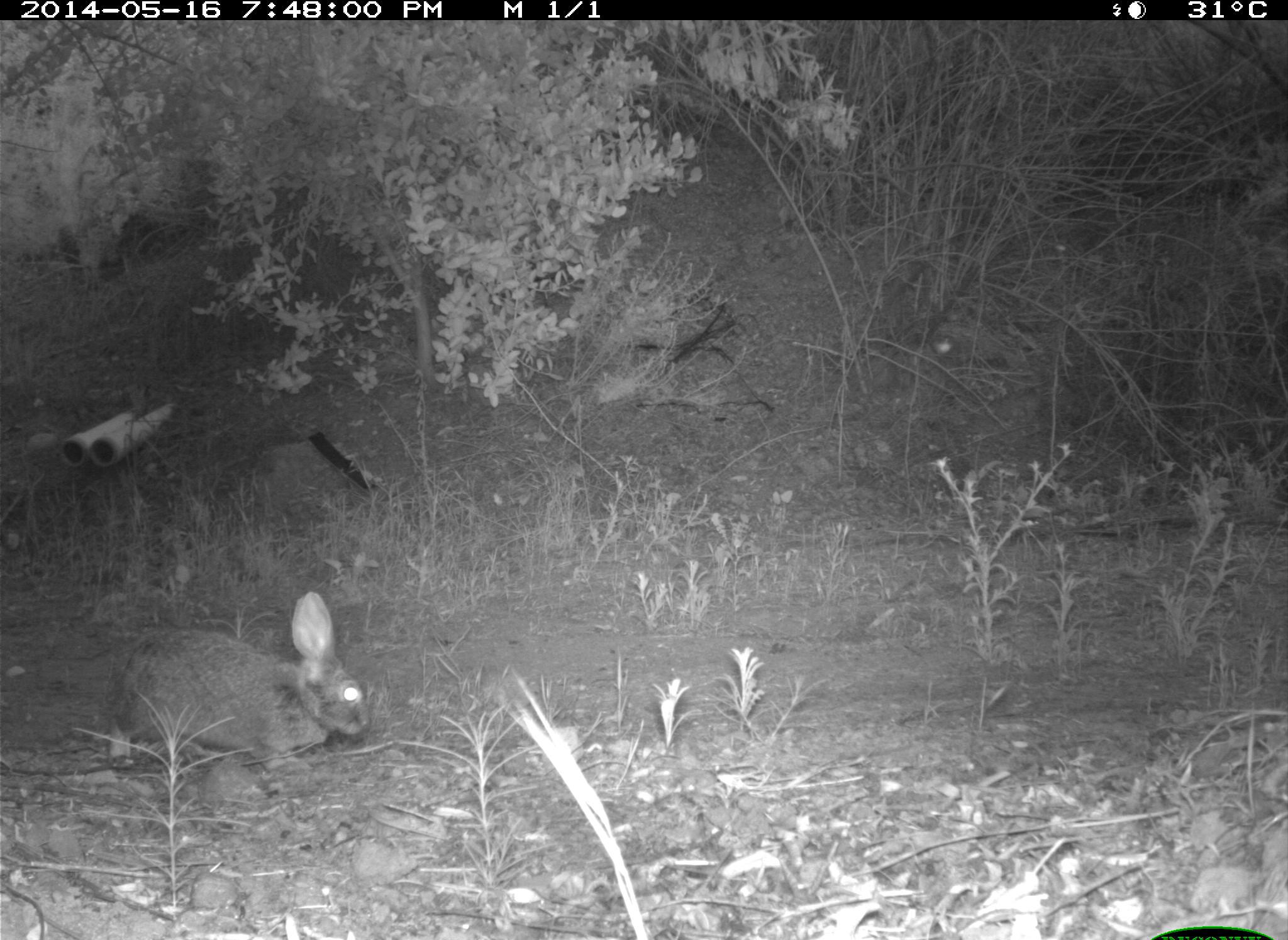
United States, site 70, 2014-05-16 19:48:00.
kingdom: Animalia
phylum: Chordata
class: Mammalia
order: Lagomorpha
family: Leporidae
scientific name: Leporidae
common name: rabbits and hares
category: rabbit